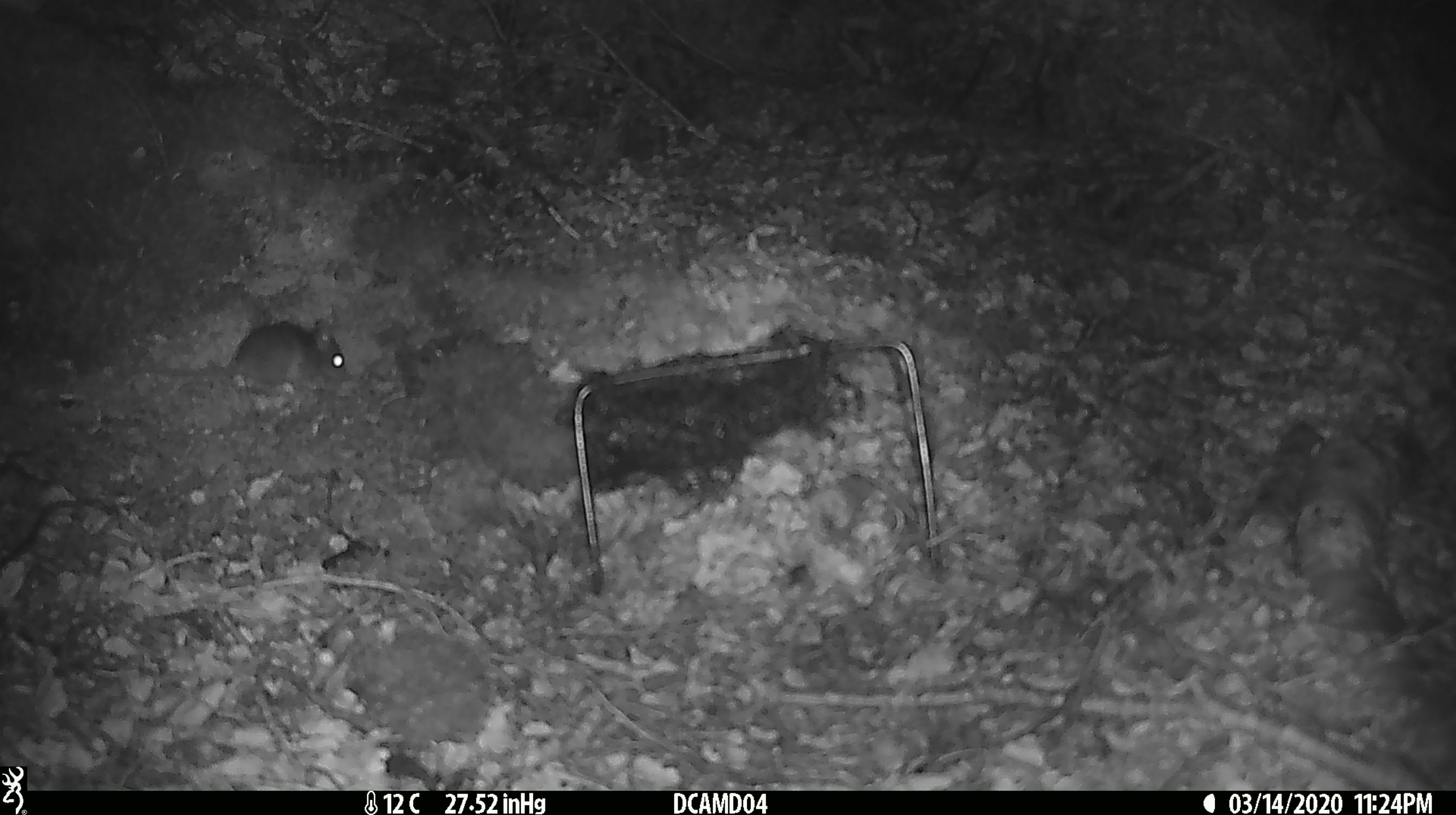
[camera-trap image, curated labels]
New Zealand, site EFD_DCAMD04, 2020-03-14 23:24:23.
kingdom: Animalia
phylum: Chordata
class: Mammalia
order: Rodentia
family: Muridae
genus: Mus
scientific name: Mus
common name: mouse